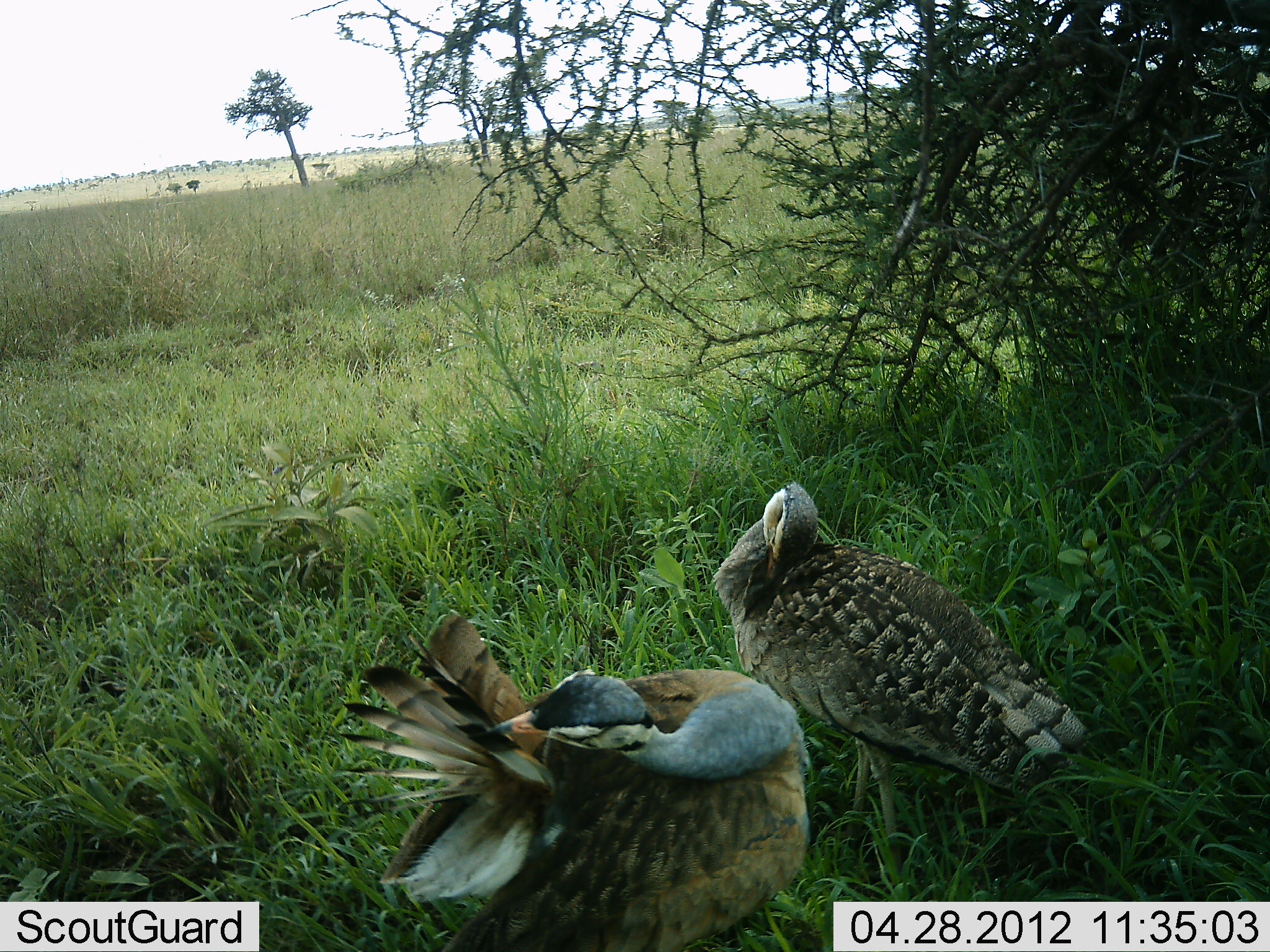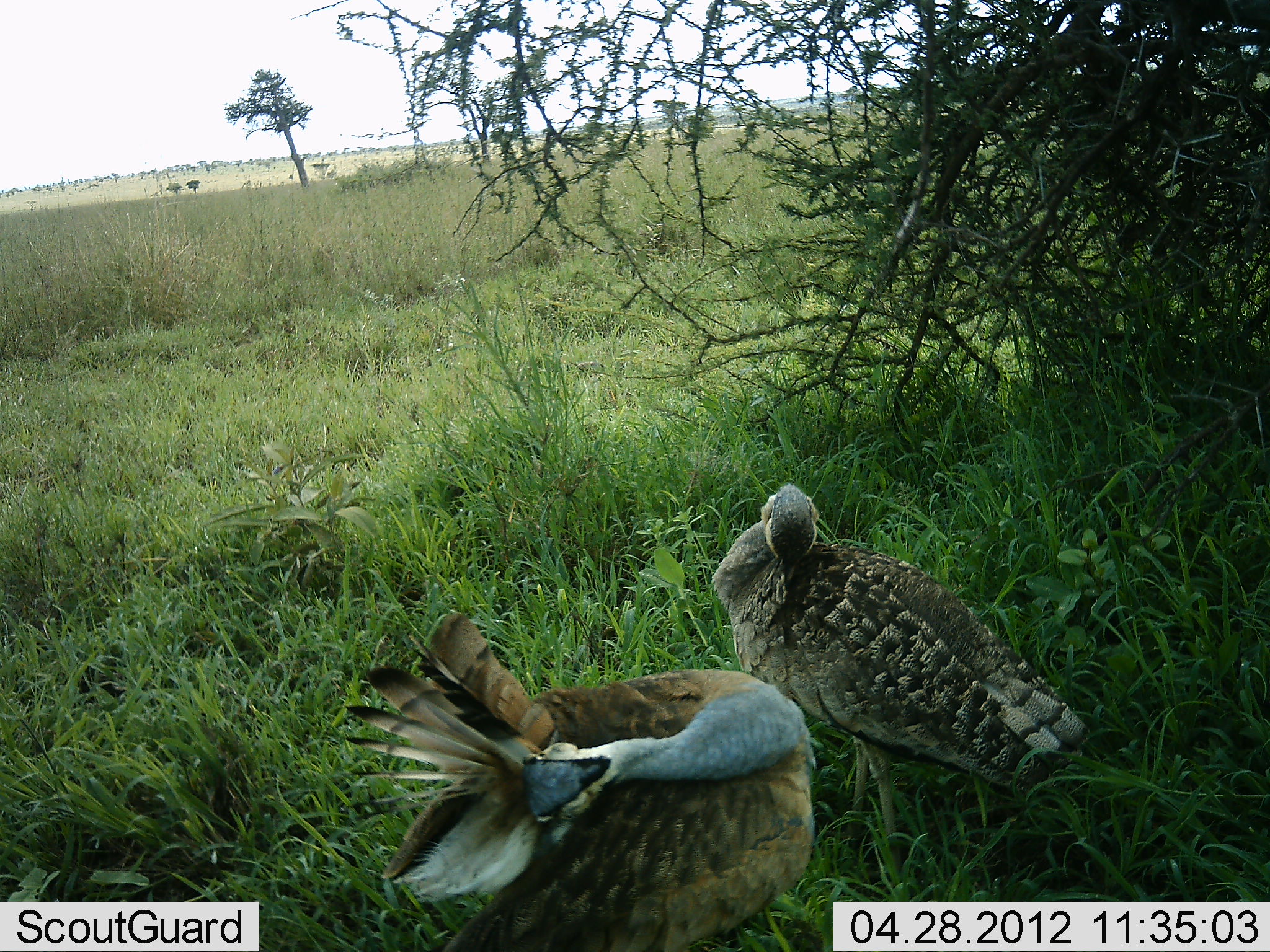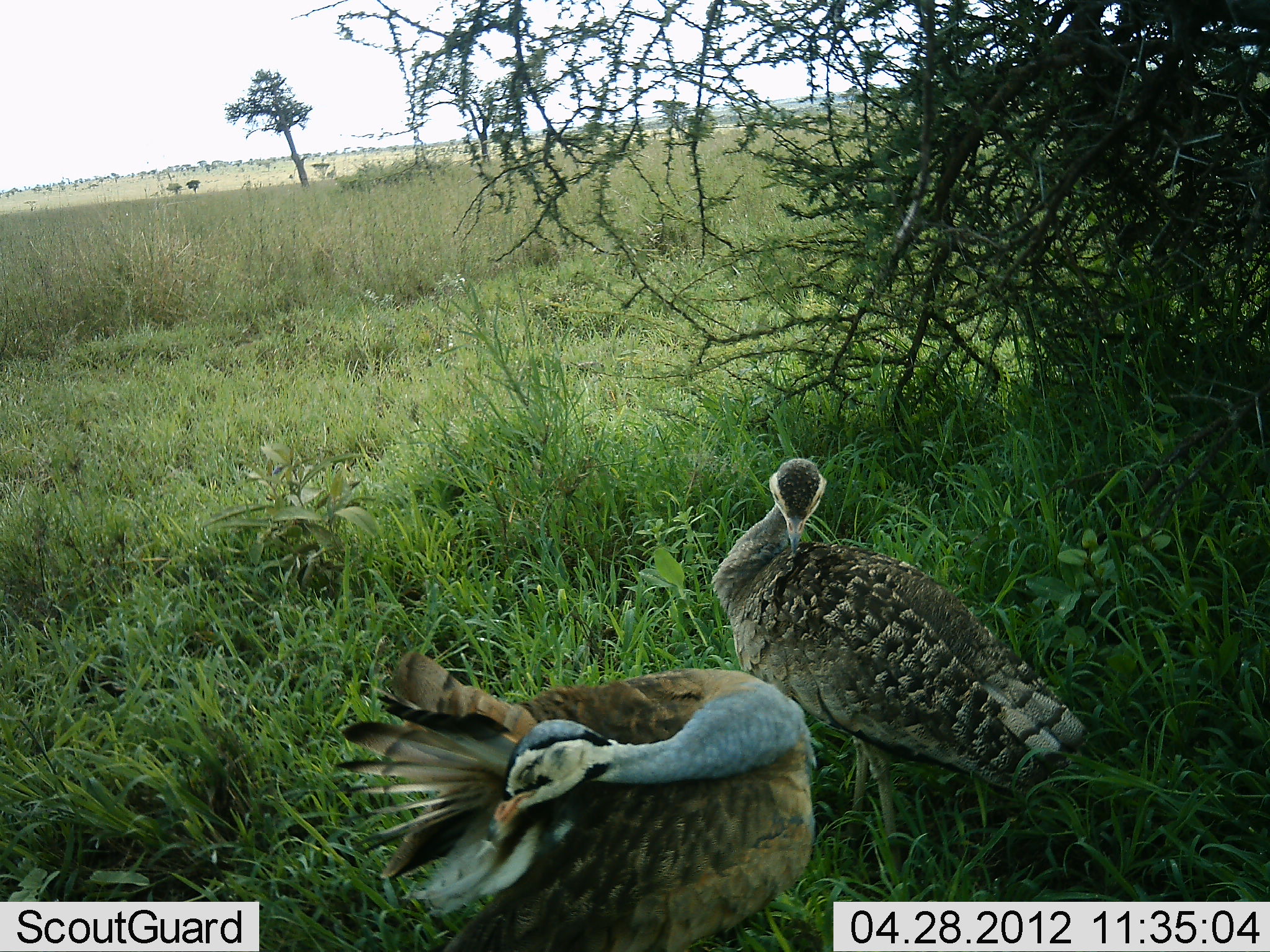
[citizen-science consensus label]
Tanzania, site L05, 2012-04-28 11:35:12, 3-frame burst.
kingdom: Animalia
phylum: Chordata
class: Aves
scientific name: Aves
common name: bird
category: otherbird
Otherbird (bird) (Aves), count 2. Behavior (volunteer vote fractions): standing 77%, resting 15%, moving 8%, interacting 23%. Young present (vote fraction): 0%. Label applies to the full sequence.